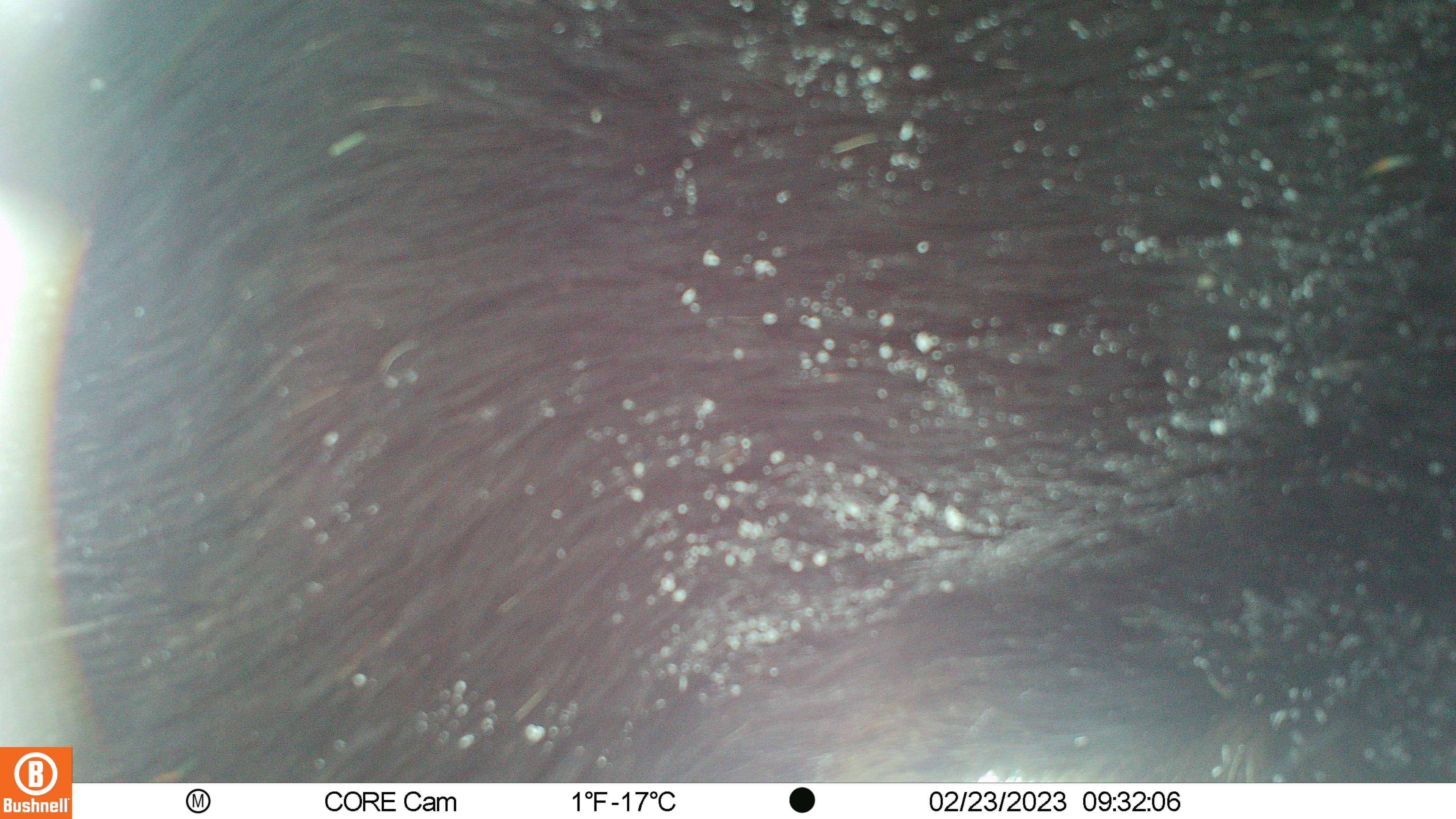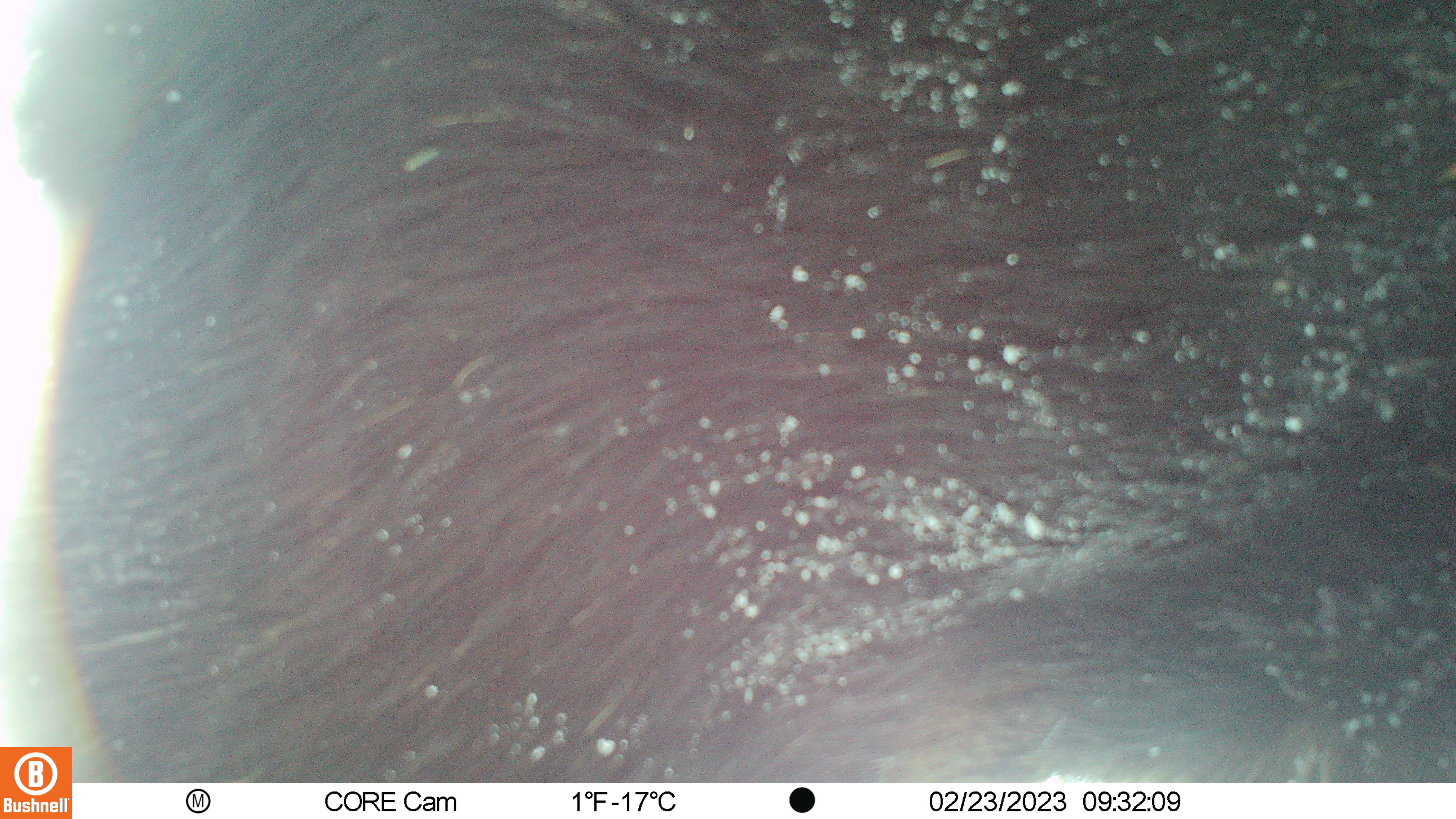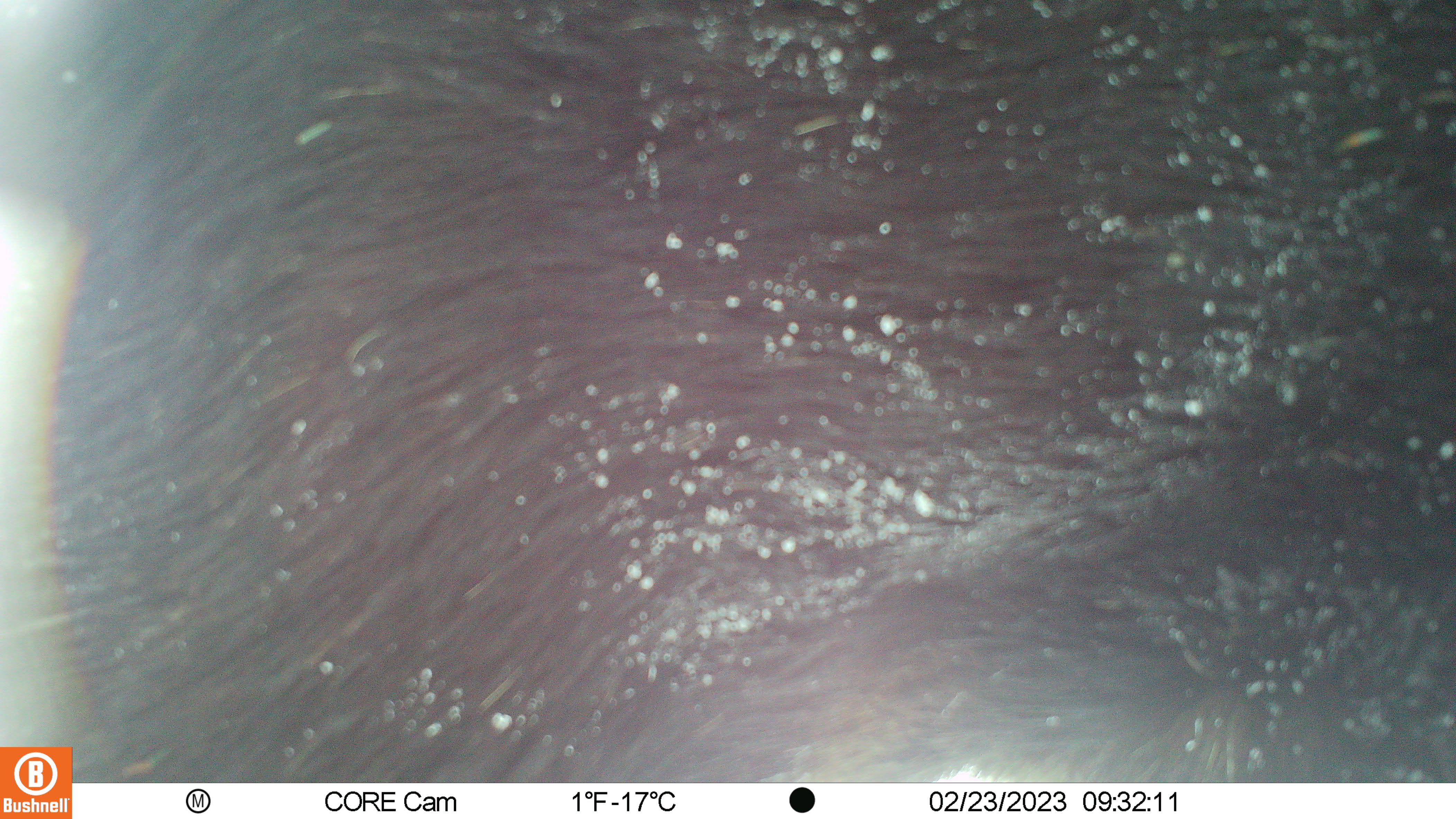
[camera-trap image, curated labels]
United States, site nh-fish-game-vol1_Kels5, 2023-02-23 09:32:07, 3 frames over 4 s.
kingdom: Animalia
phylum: Chordata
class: Mammalia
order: Artiodactyla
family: Cervidae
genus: Alces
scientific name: Alces alces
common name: moose